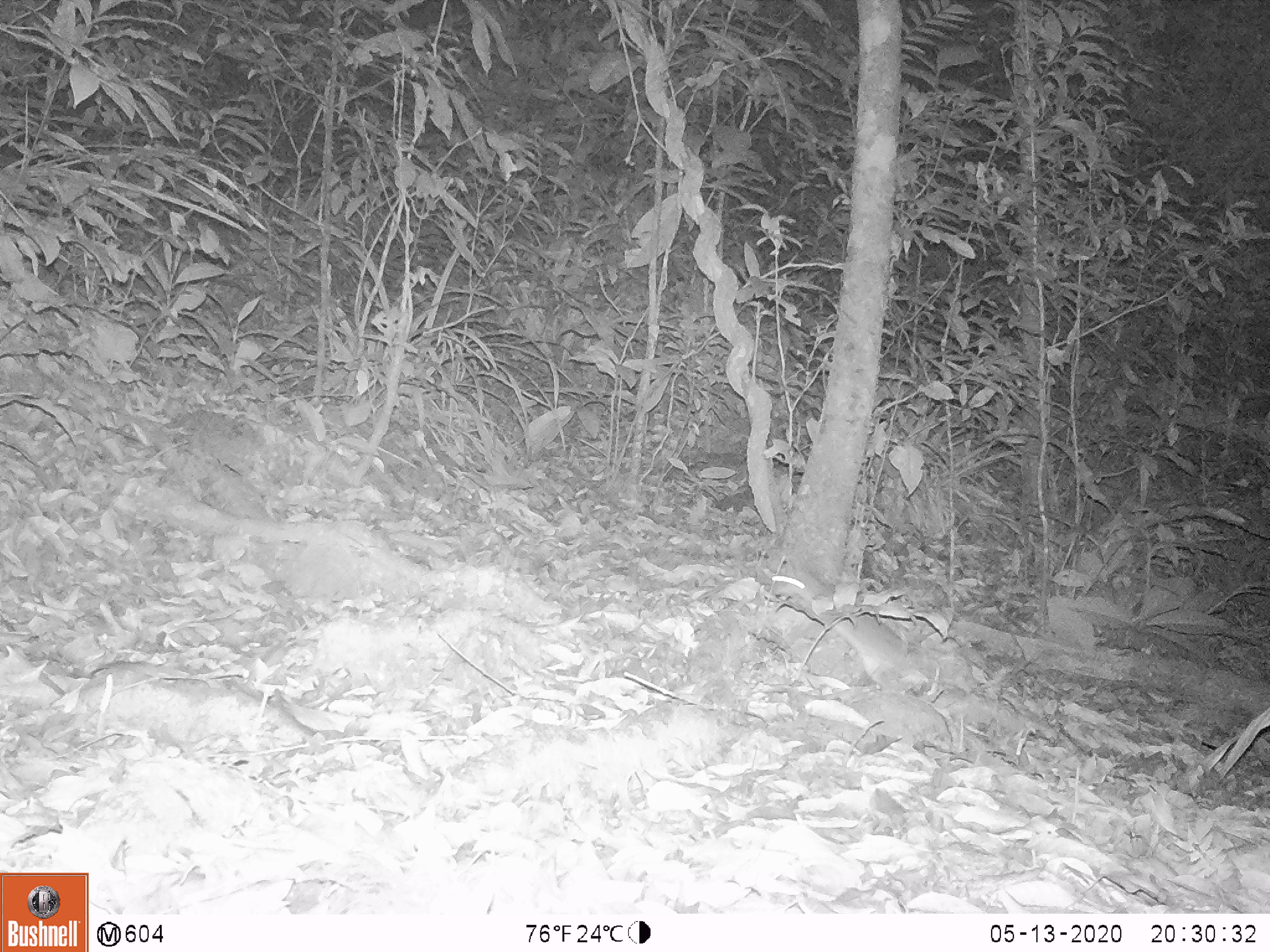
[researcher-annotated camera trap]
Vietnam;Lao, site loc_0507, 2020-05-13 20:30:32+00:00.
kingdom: Animalia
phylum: Chordata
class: Mammalia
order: Rodentia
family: Muridae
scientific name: Muridae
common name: old-world mice and rats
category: unidentified murid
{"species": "unidentified murid (old-world mice and rats) (Muridae)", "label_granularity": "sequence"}